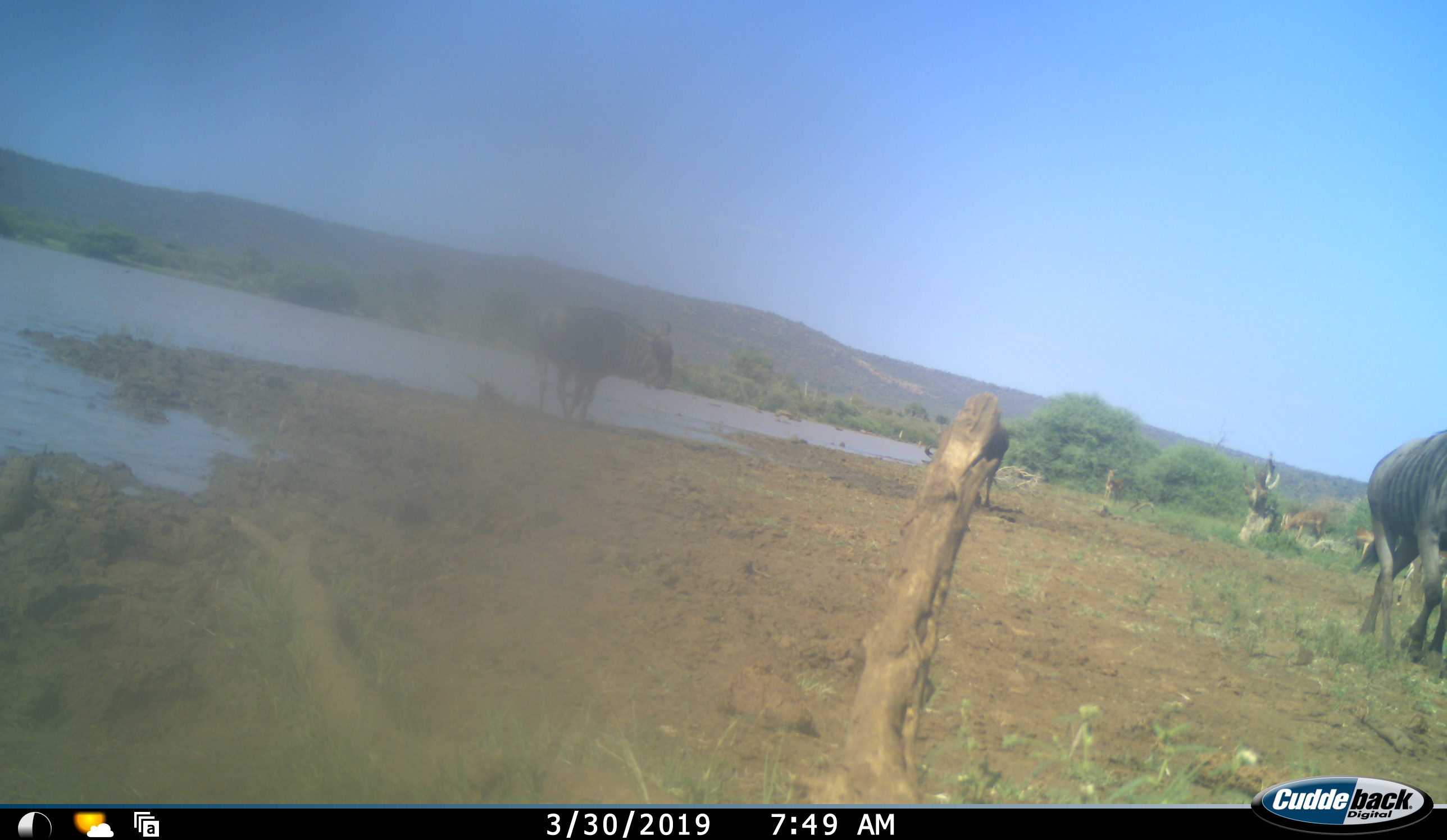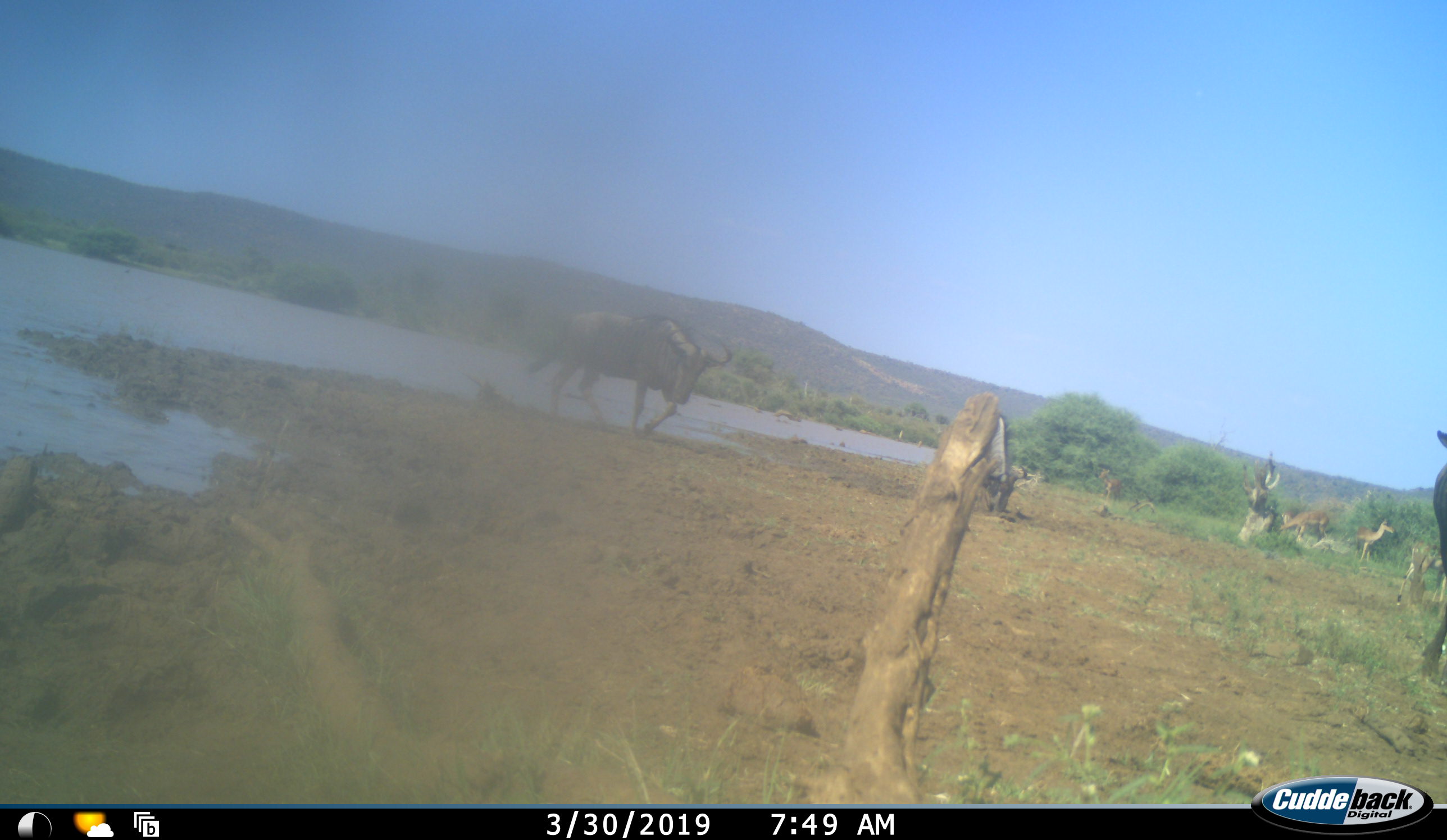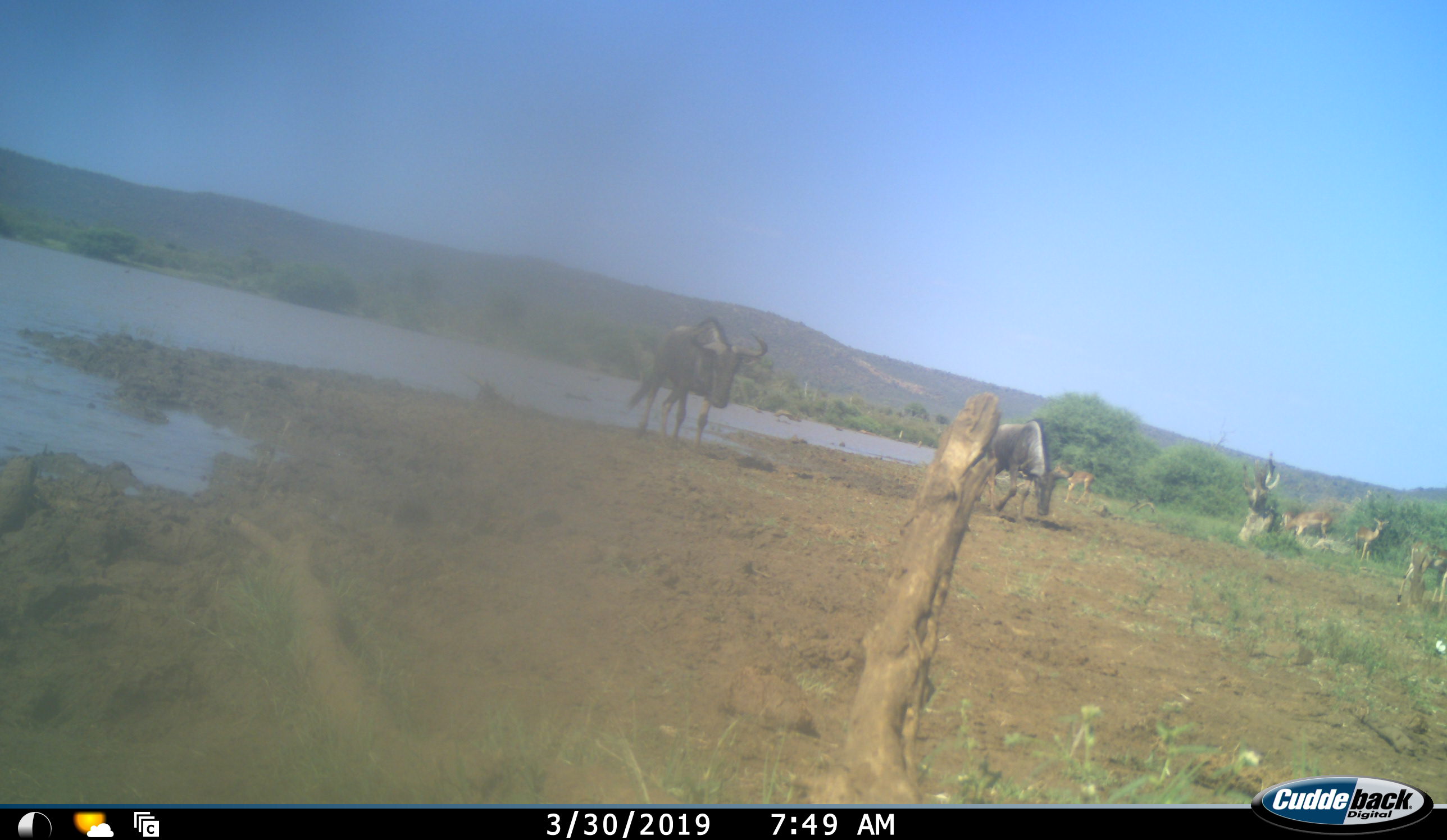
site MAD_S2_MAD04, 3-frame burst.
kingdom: Animalia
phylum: Chordata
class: Mammalia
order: Artiodactyla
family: Bovidae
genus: Aepyceros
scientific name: Aepyceros melampus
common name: impala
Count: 5.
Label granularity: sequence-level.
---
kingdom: Animalia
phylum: Chordata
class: Mammalia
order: Artiodactyla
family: Bovidae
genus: Connochaetes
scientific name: Connochaetes taurinus taurinus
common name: blue wildebeest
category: wildebeestblue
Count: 3.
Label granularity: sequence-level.